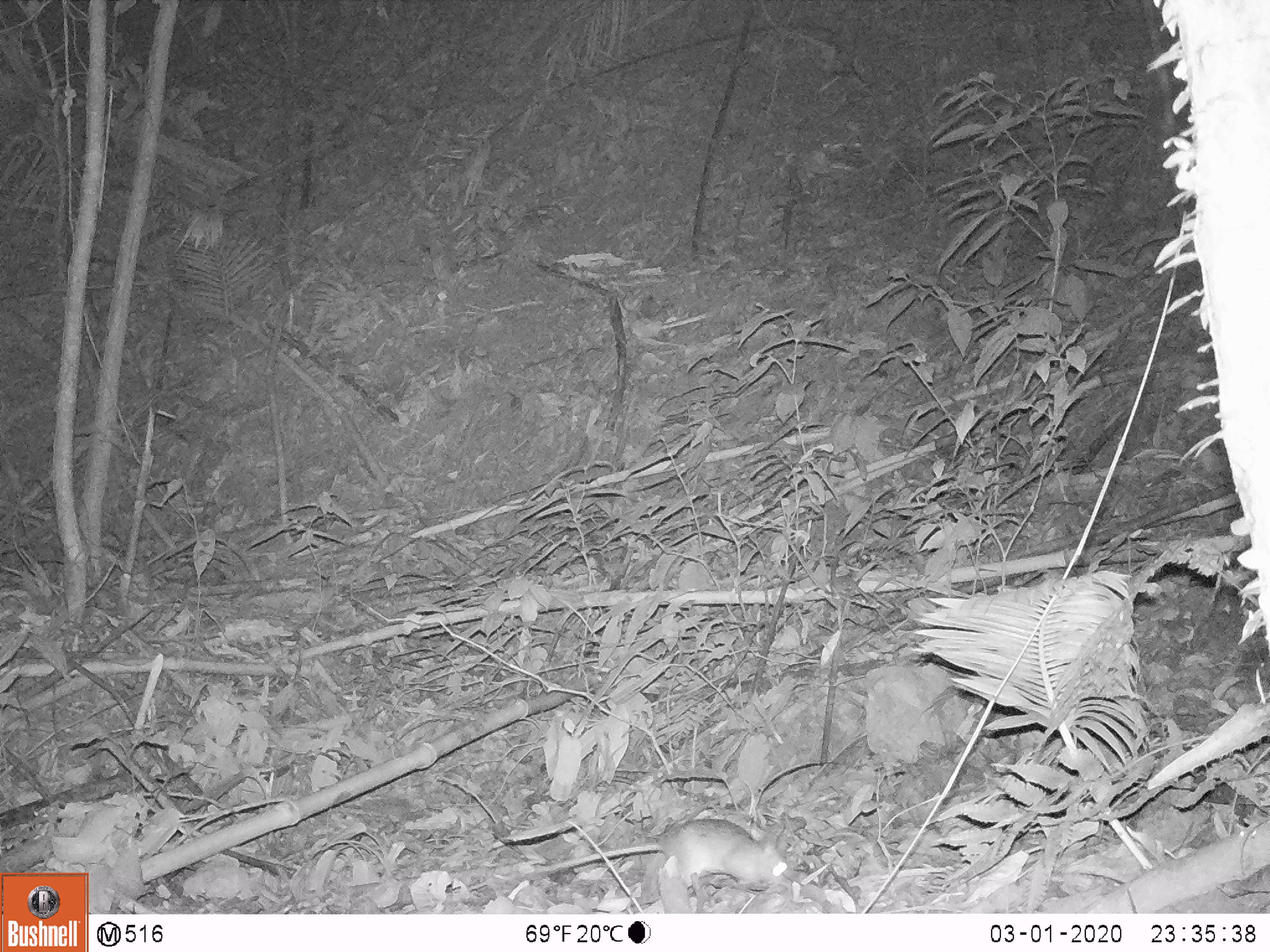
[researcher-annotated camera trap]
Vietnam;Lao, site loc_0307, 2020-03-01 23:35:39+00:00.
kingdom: Animalia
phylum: Chordata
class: Mammalia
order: Rodentia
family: Muridae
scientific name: Muridae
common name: old-world mice and rats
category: unidentified murid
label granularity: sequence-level